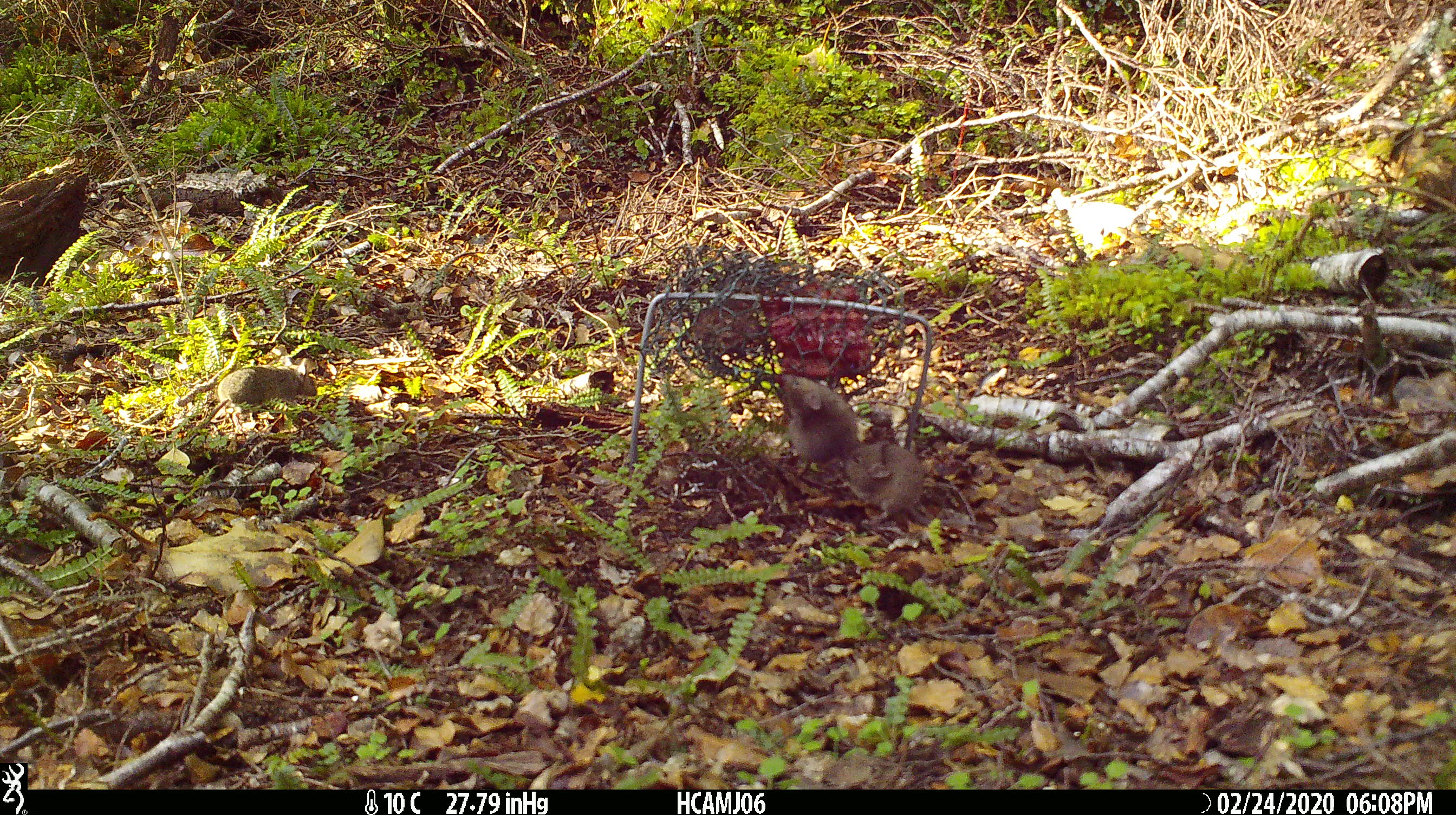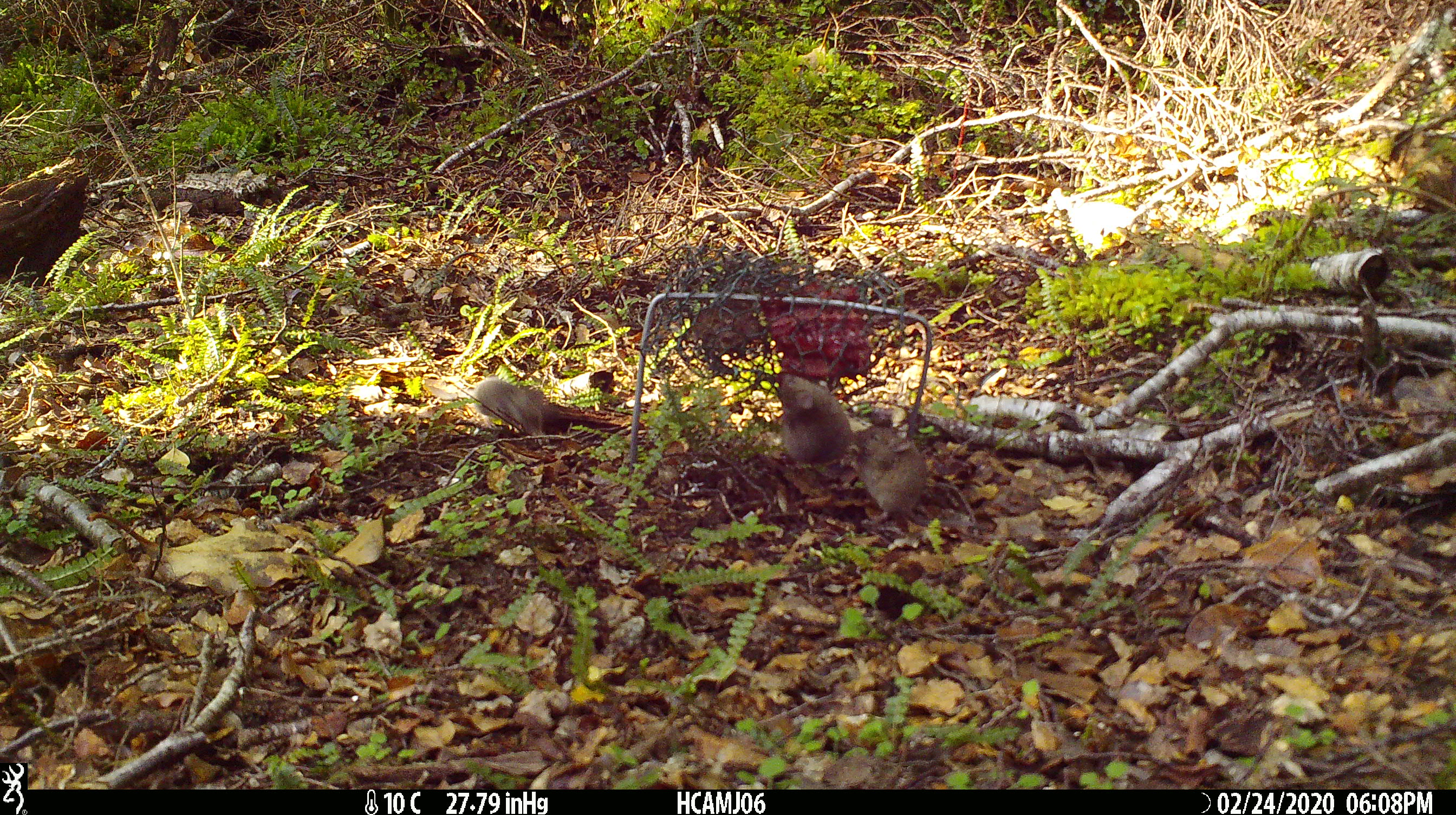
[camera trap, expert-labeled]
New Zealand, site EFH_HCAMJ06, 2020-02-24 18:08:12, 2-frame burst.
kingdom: Animalia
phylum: Chordata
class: Mammalia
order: Rodentia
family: Muridae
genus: Mus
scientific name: Mus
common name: mouse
Mouse (Mus).